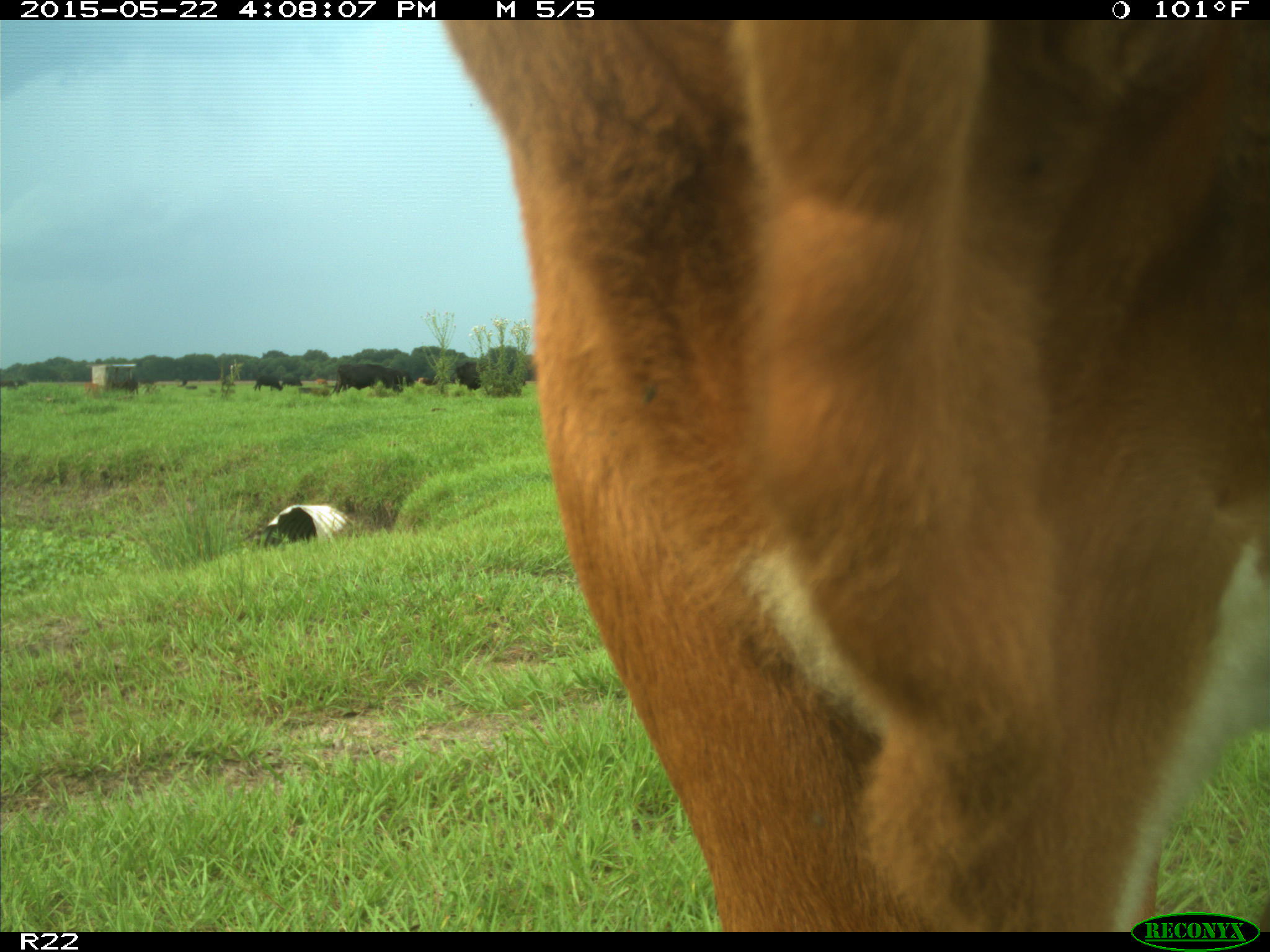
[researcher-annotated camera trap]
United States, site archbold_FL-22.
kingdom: Animalia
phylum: Chordata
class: Mammalia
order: Artiodactyla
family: Bovidae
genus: Bos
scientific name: Bos taurus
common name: domestic cow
Bos taurus (domestic cow).